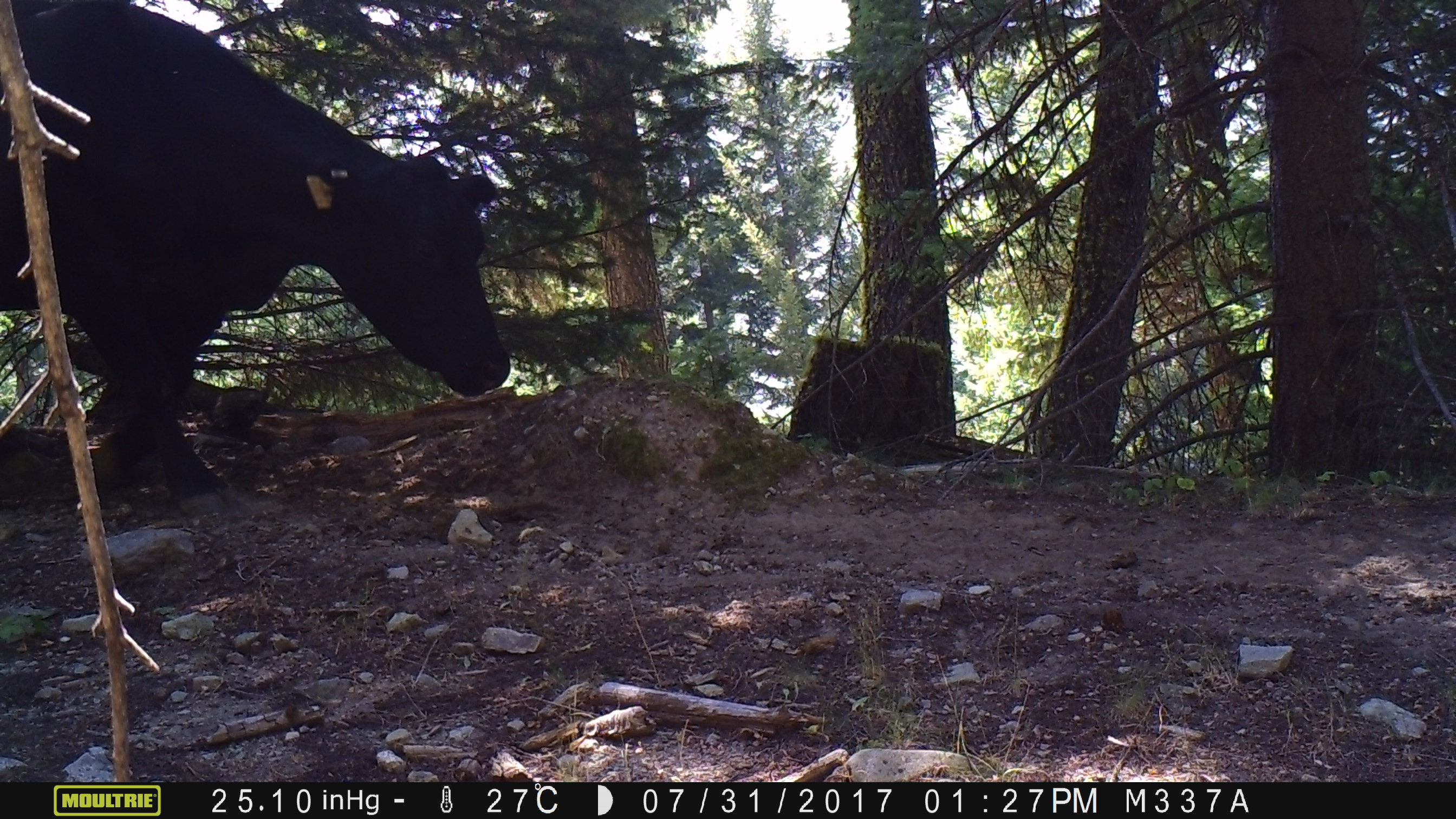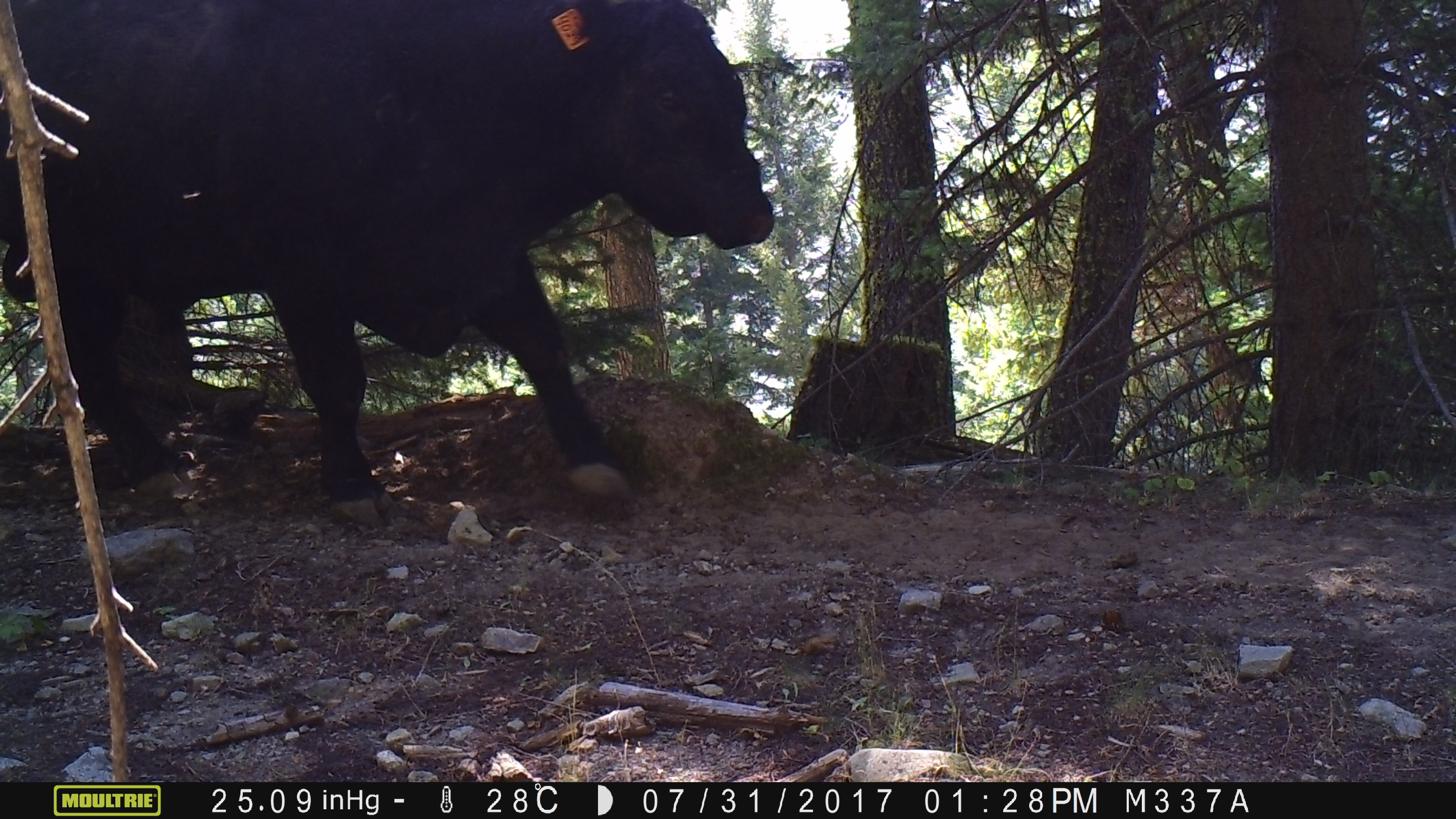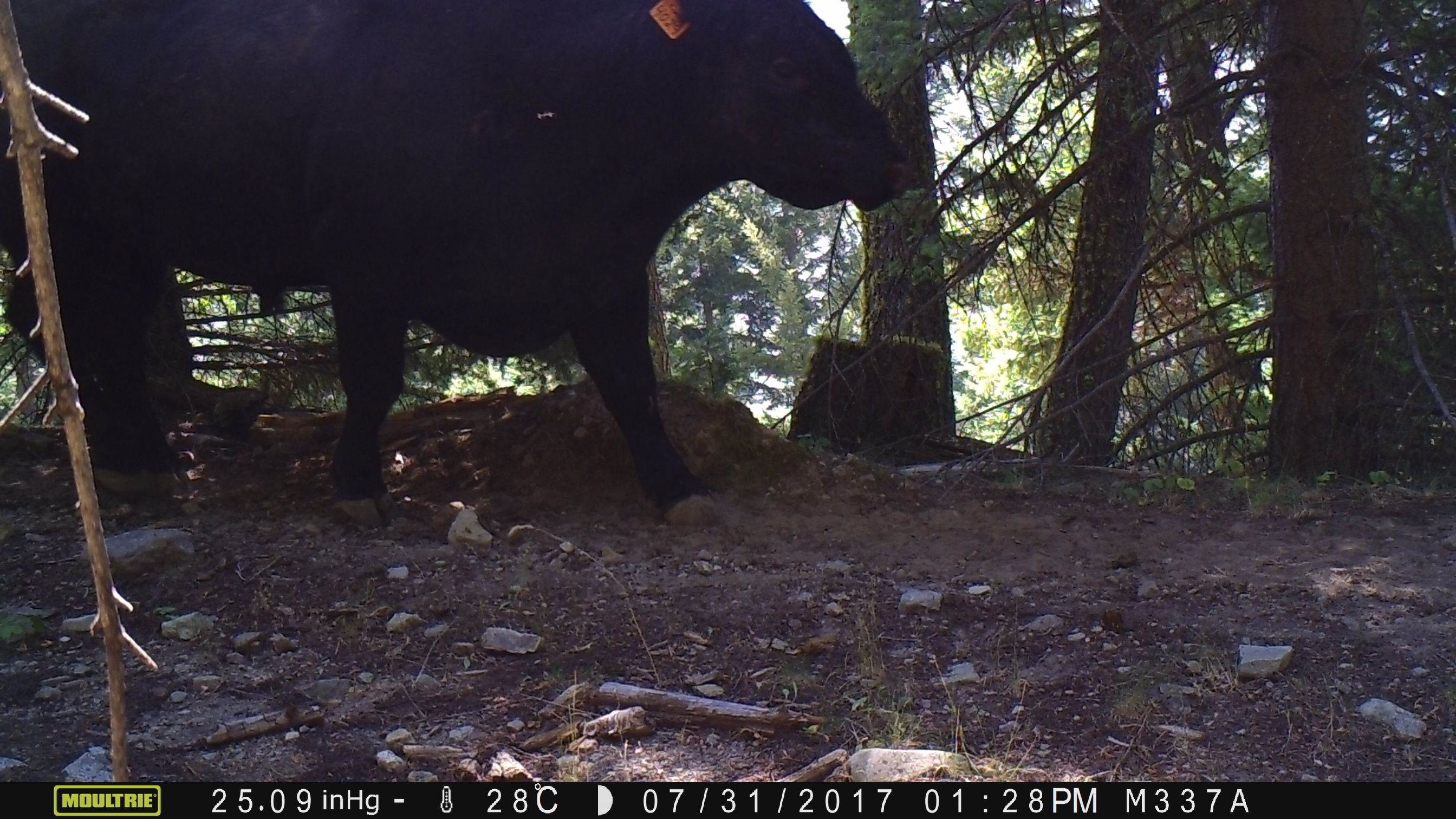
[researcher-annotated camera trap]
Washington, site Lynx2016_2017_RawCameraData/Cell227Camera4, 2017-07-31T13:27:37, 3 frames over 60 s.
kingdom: Animalia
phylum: Chordata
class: Mammalia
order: Artiodactyla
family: Bovidae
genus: Bos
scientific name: Bos taurus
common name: domestic cattle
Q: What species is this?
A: Domestic cattle (Bos taurus).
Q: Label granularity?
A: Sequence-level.